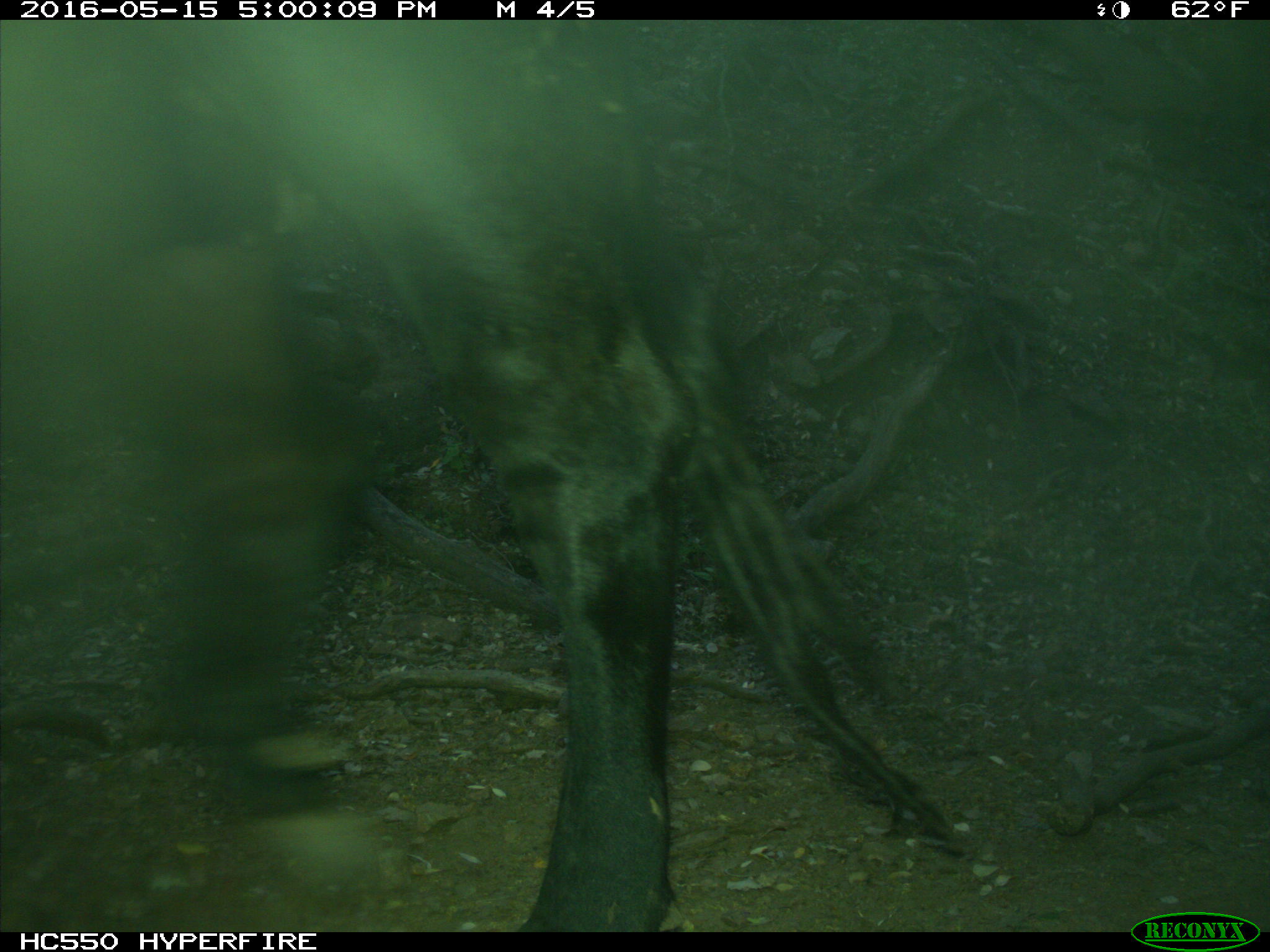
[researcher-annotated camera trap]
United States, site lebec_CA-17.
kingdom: Animalia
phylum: Chordata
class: Mammalia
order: Artiodactyla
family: Bovidae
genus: Bos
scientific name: Bos taurus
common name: domestic cow